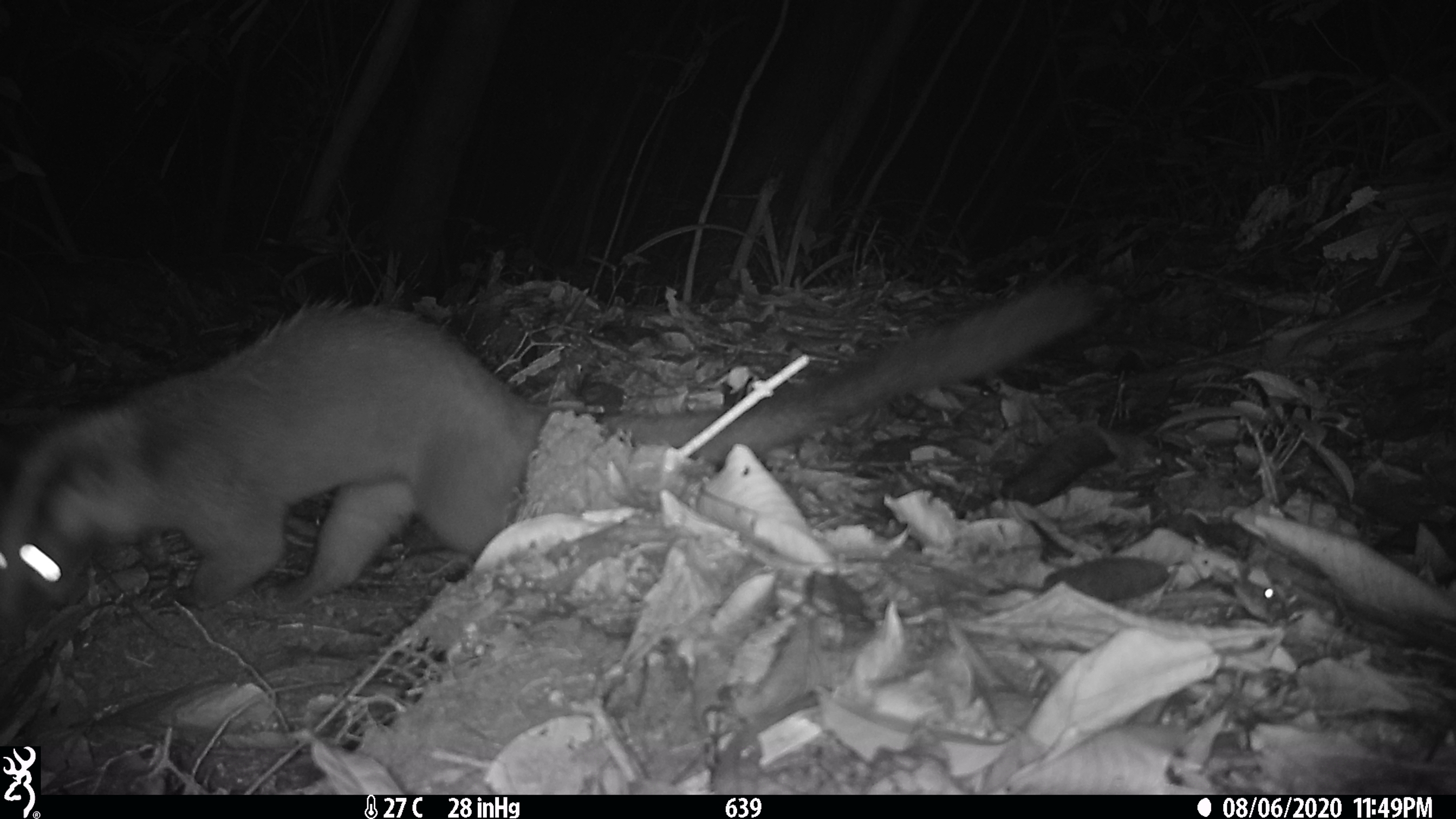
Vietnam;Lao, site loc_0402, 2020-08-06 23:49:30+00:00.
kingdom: Animalia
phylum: Chordata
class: Mammalia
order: Carnivora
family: Viverridae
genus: Paguma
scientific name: Paguma larvata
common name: masked palm civet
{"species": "masked palm civet (Paguma larvata)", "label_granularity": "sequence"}